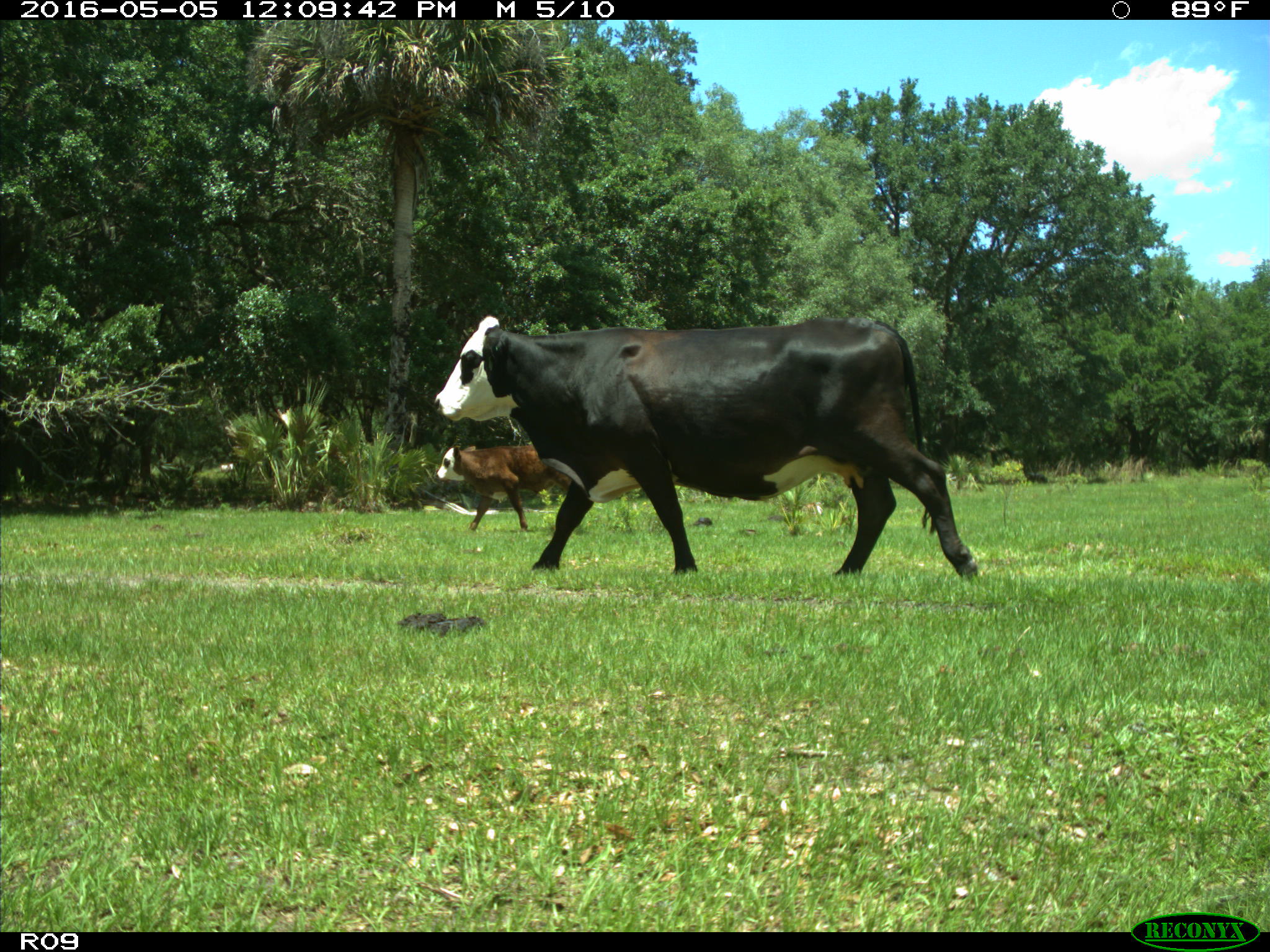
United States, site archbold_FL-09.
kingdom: Animalia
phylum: Chordata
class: Mammalia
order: Artiodactyla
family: Bovidae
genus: Bos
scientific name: Bos taurus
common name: domestic cow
Bos taurus (domestic cow).